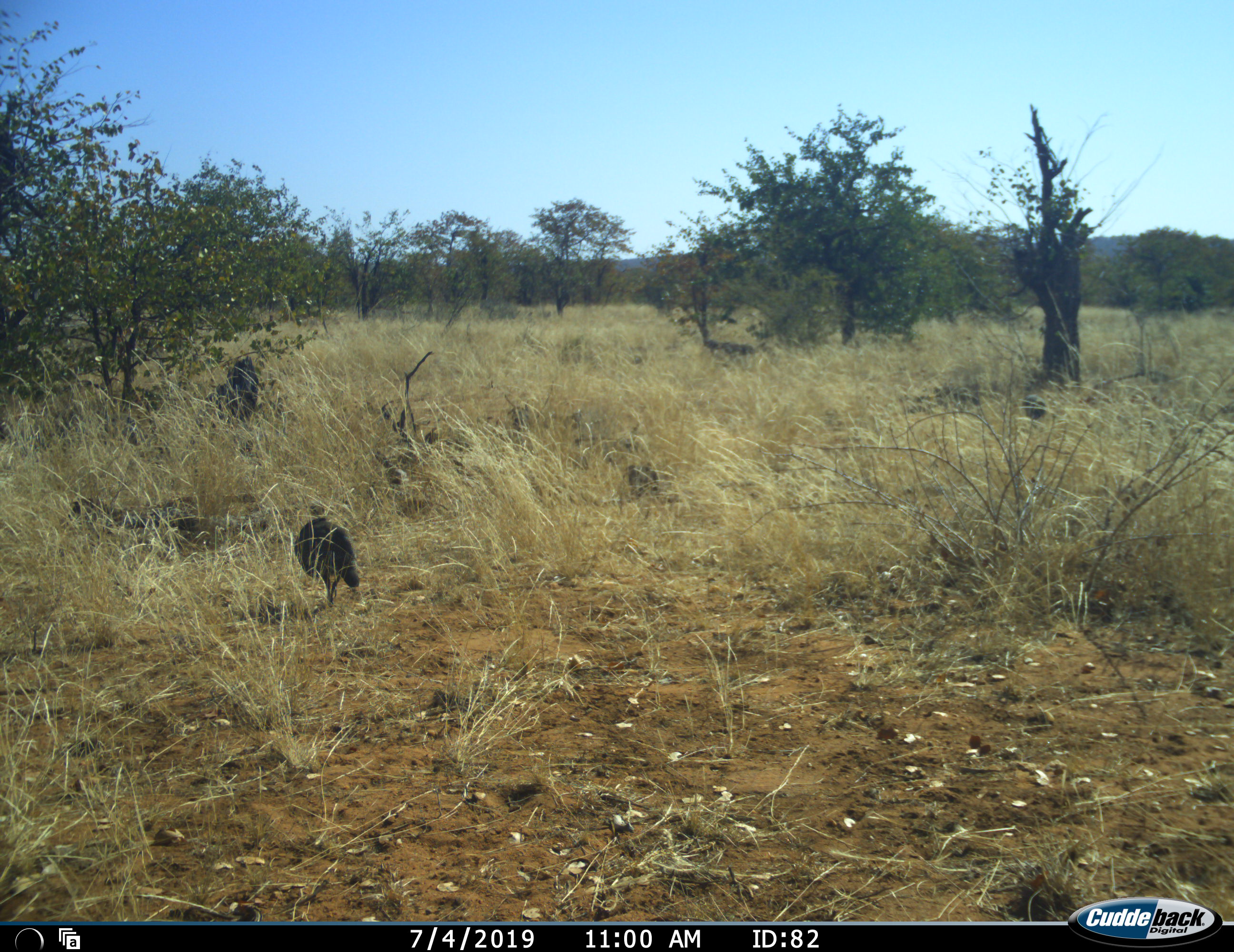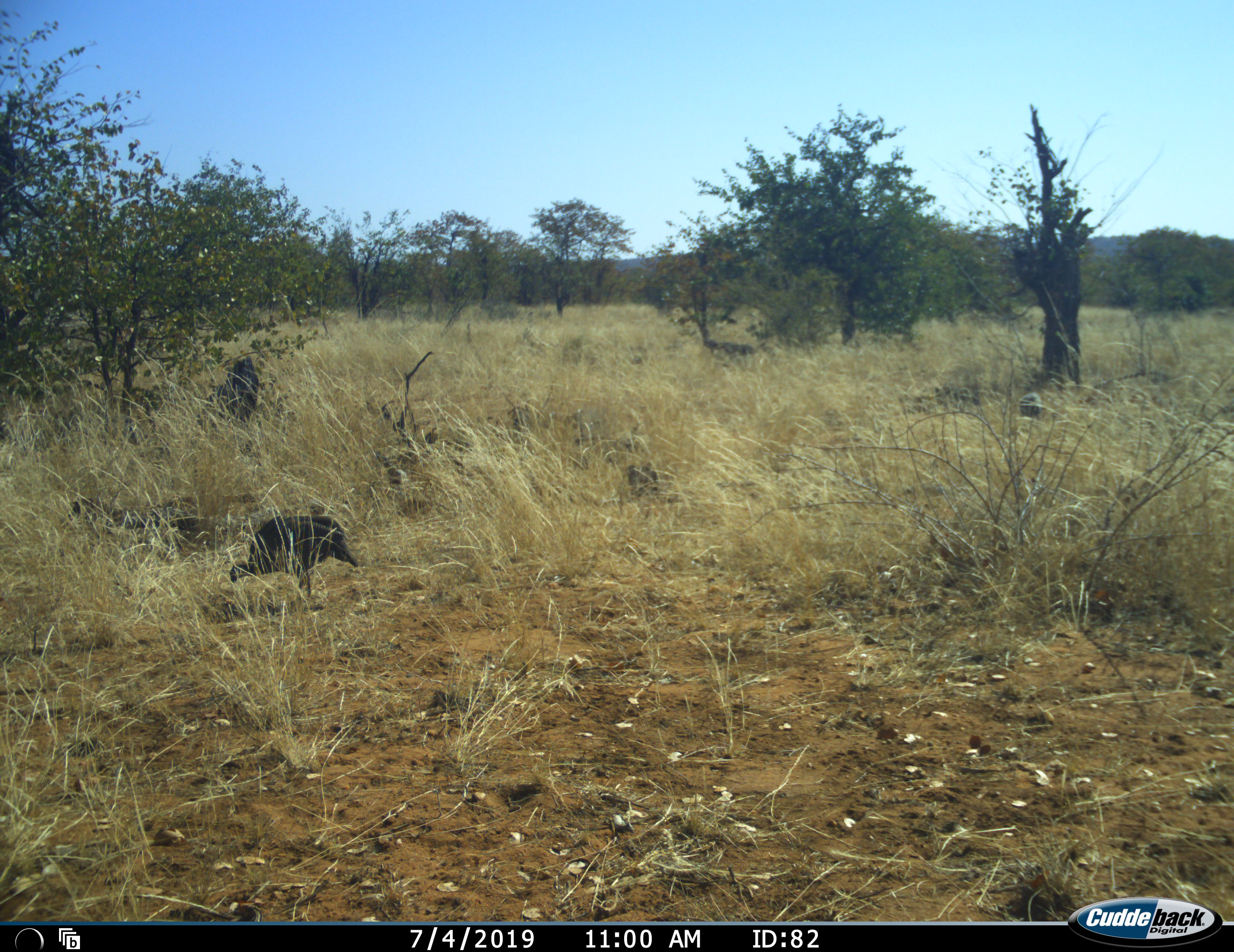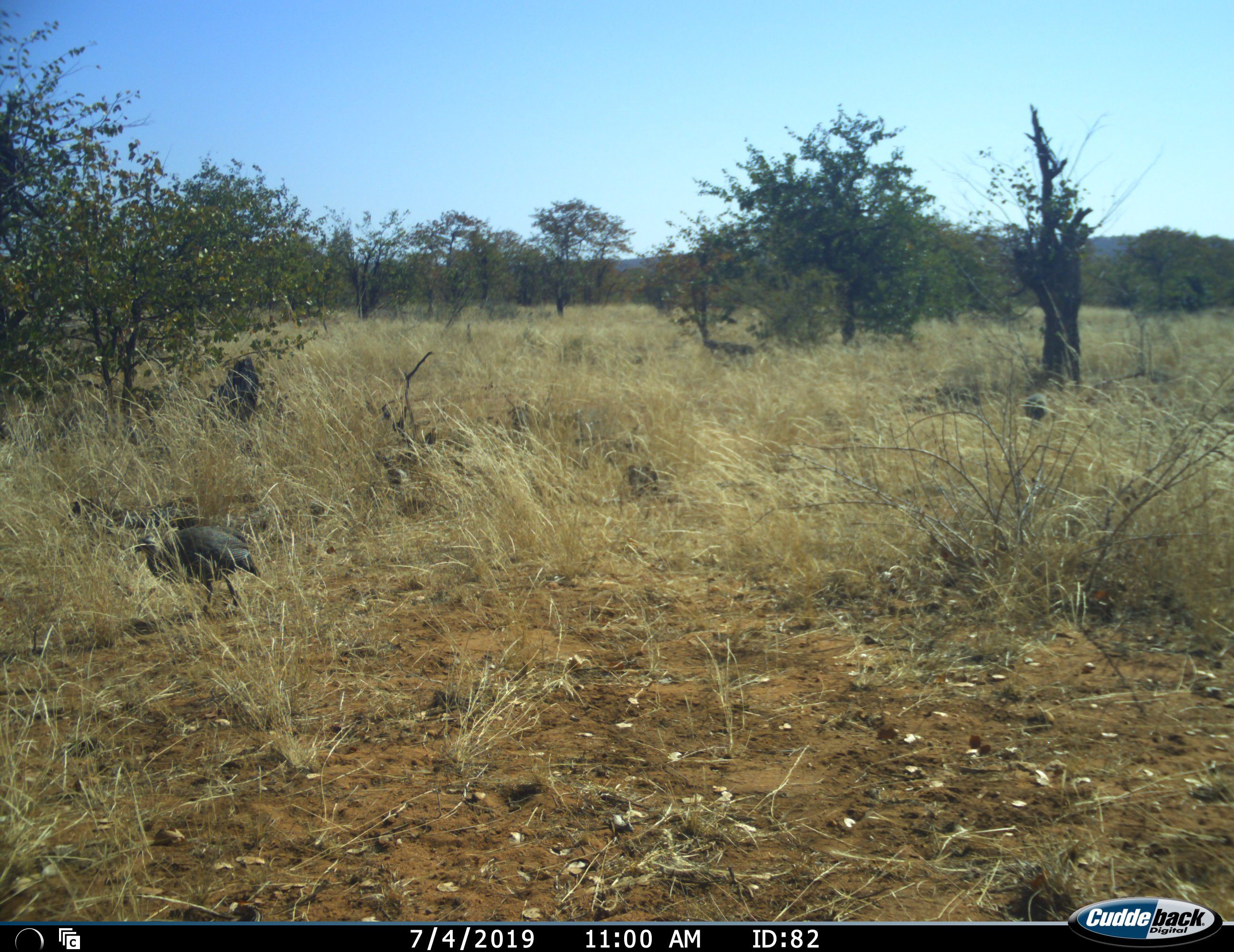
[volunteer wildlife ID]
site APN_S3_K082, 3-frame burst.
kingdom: Animalia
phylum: Chordata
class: Aves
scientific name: Aves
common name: bird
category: birdother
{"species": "birdother (bird) (Aves)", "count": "1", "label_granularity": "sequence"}